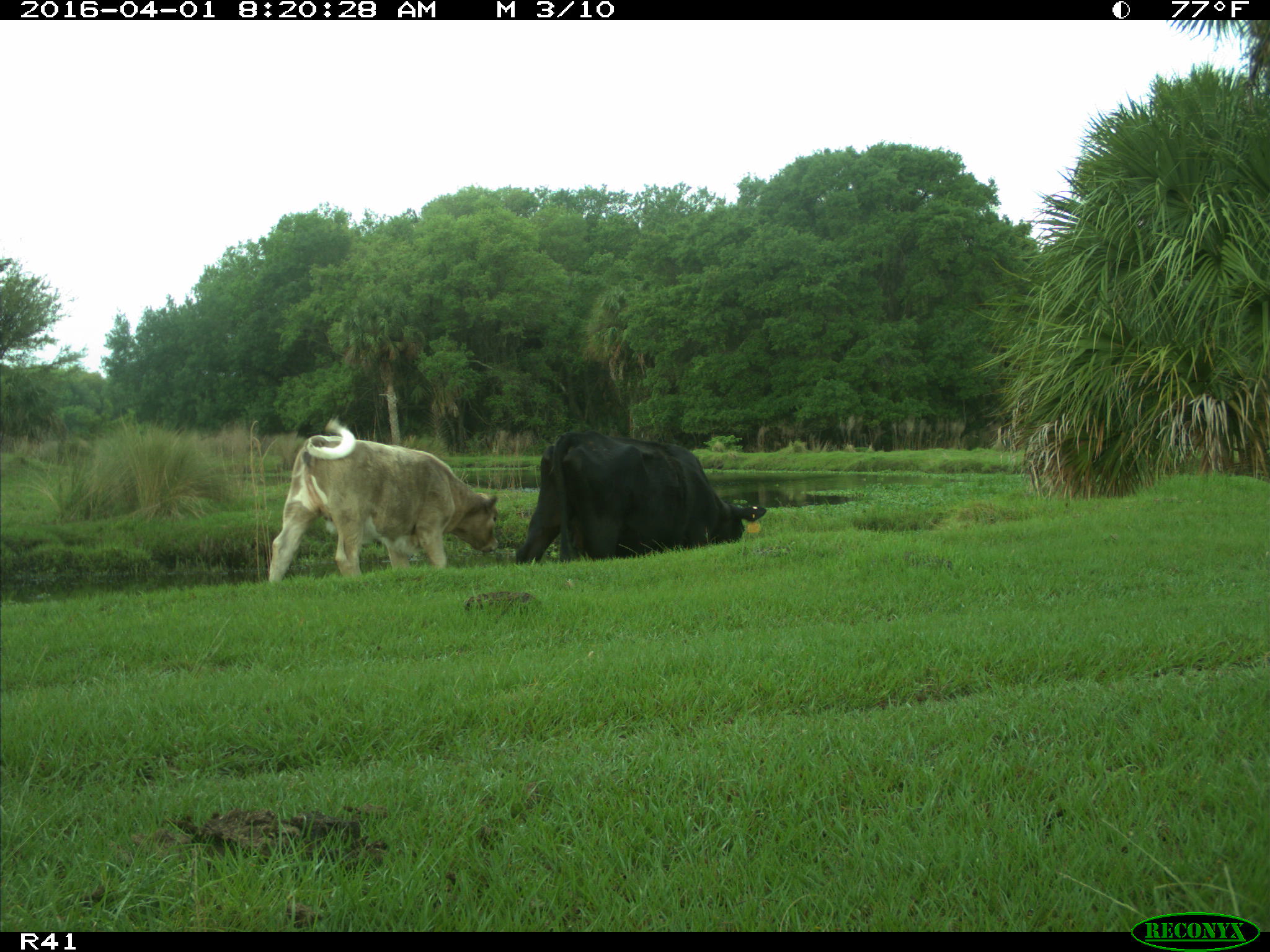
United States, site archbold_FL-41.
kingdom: Animalia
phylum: Chordata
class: Mammalia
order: Artiodactyla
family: Bovidae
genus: Bos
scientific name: Bos taurus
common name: domestic cow